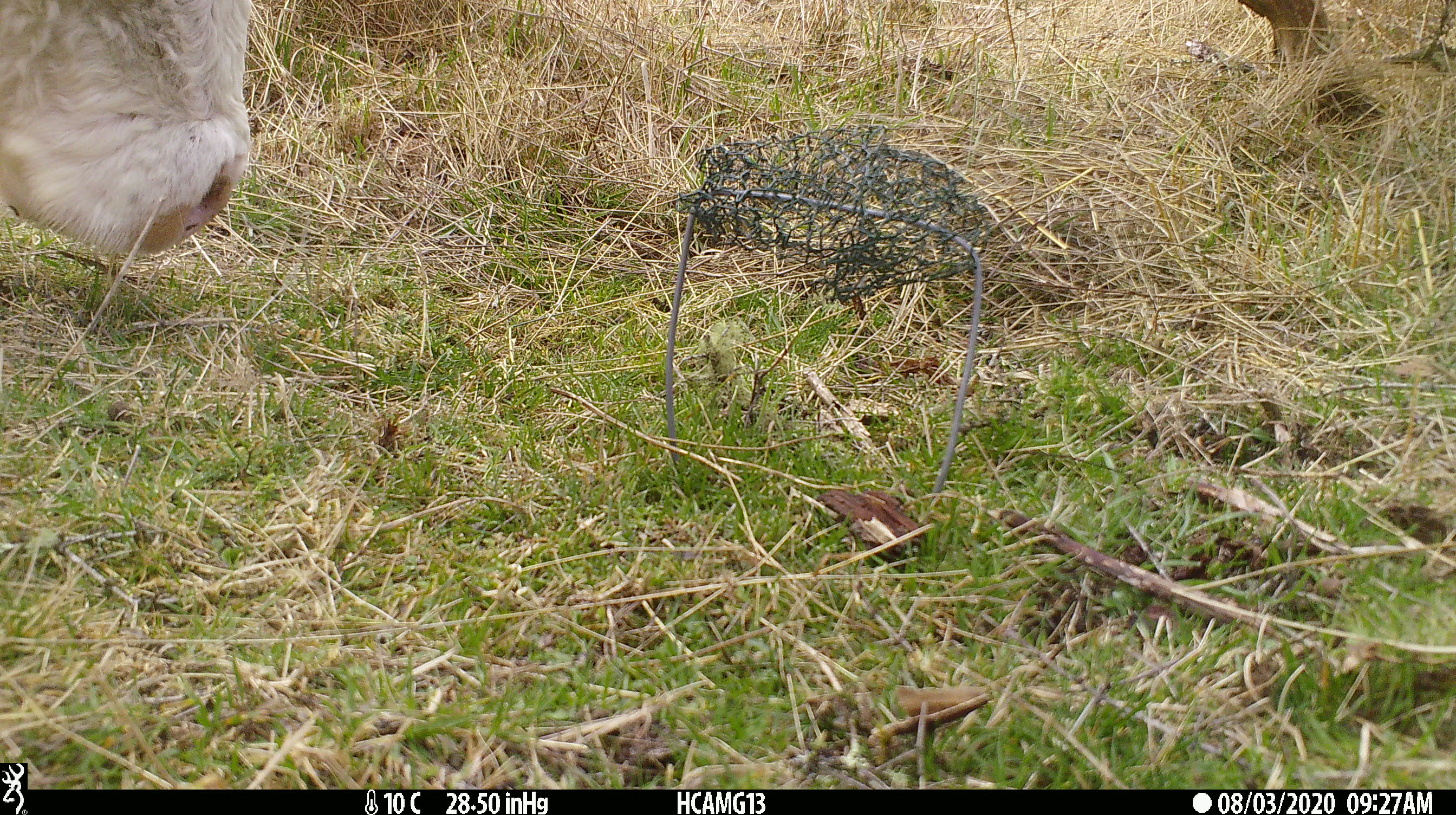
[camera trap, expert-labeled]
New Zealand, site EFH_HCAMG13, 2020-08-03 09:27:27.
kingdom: Animalia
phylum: Chordata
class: Mammalia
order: Artiodactyla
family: Bovidae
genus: Bos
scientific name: Bos taurus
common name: domestic cow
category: cow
Cow (domestic cow) (Bos taurus).